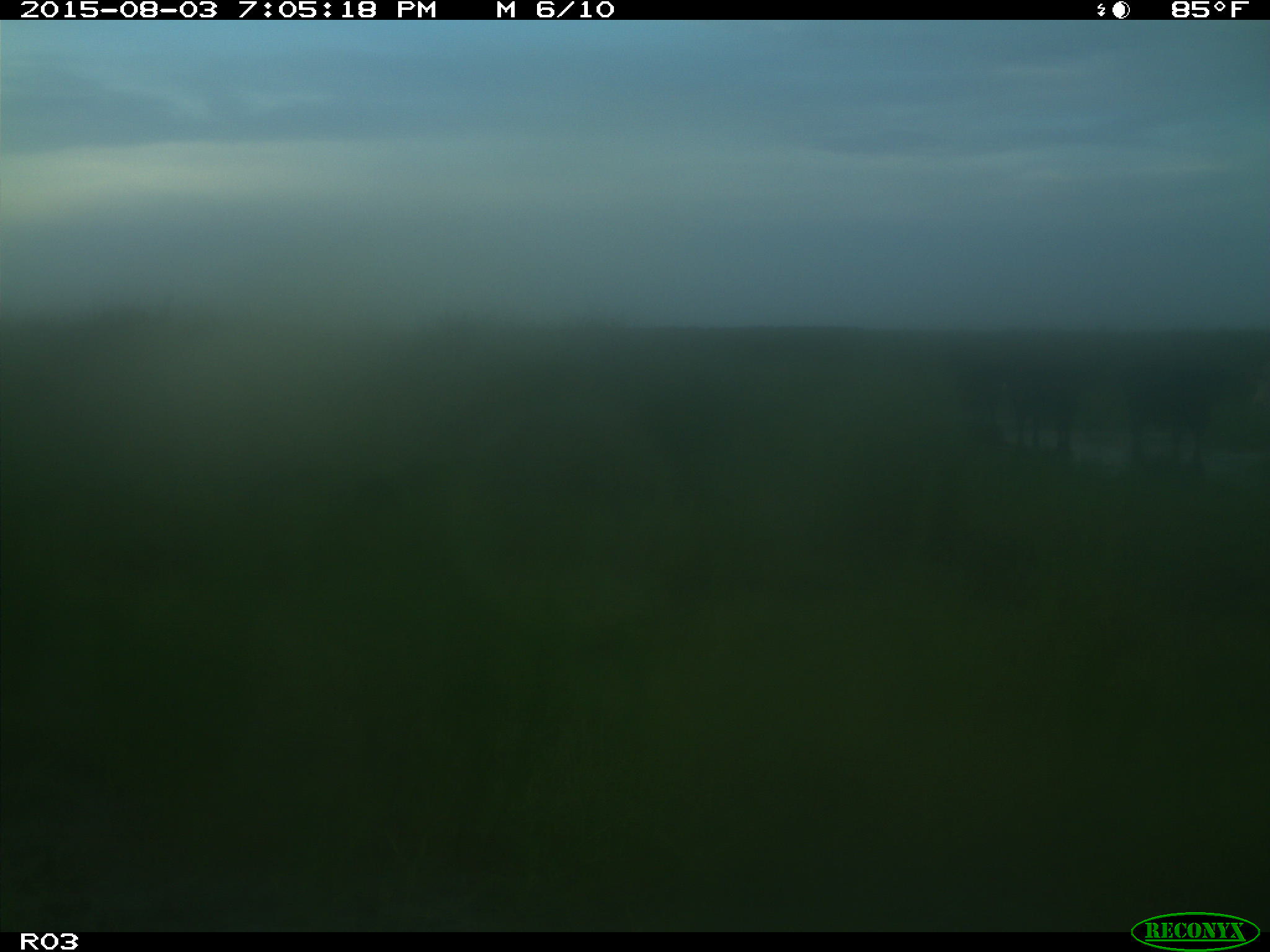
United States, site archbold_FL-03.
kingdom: Animalia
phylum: Chordata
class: Mammalia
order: Artiodactyla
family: Bovidae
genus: Bos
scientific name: Bos taurus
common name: domestic cow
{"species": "Bos taurus (domestic cow)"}